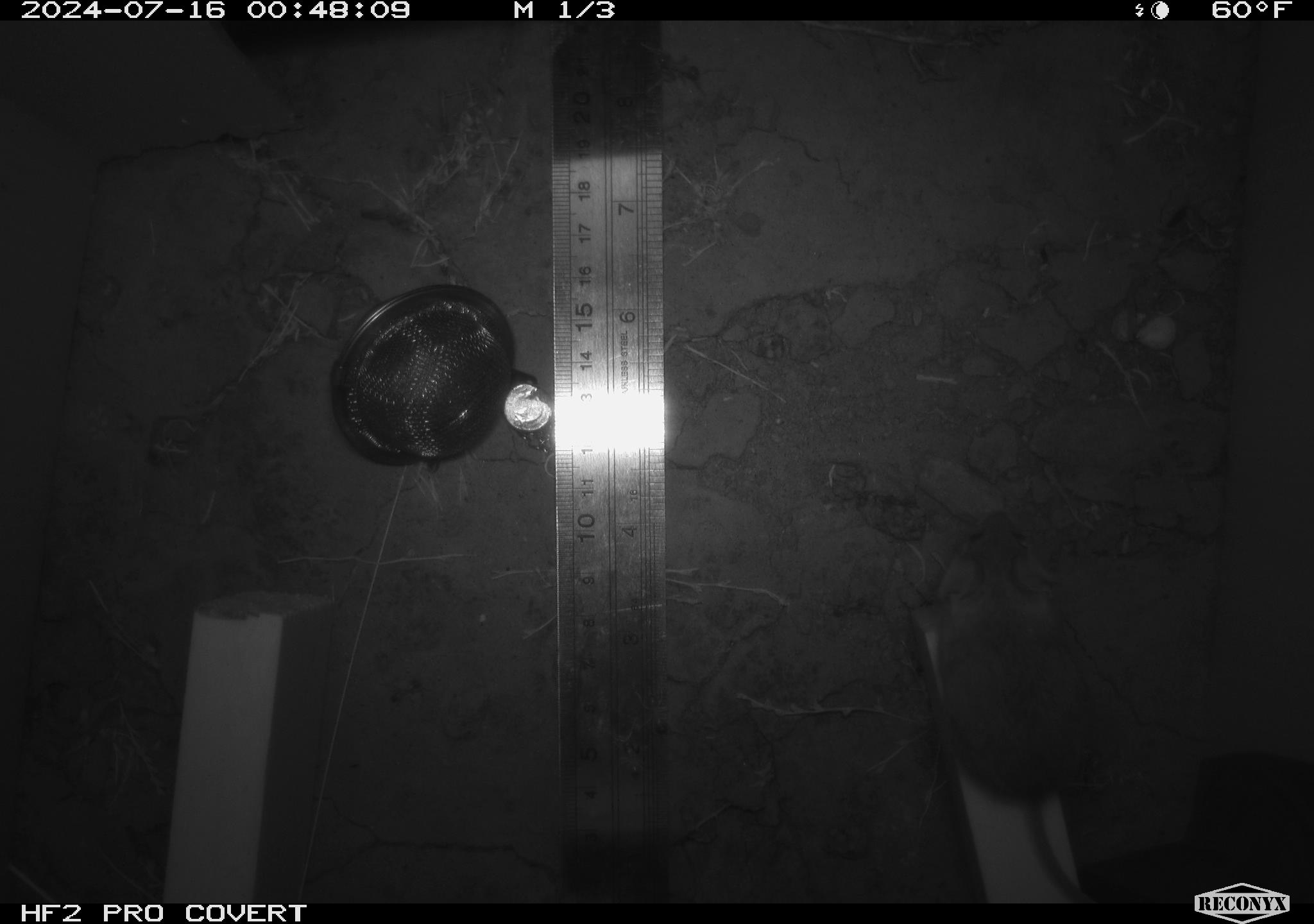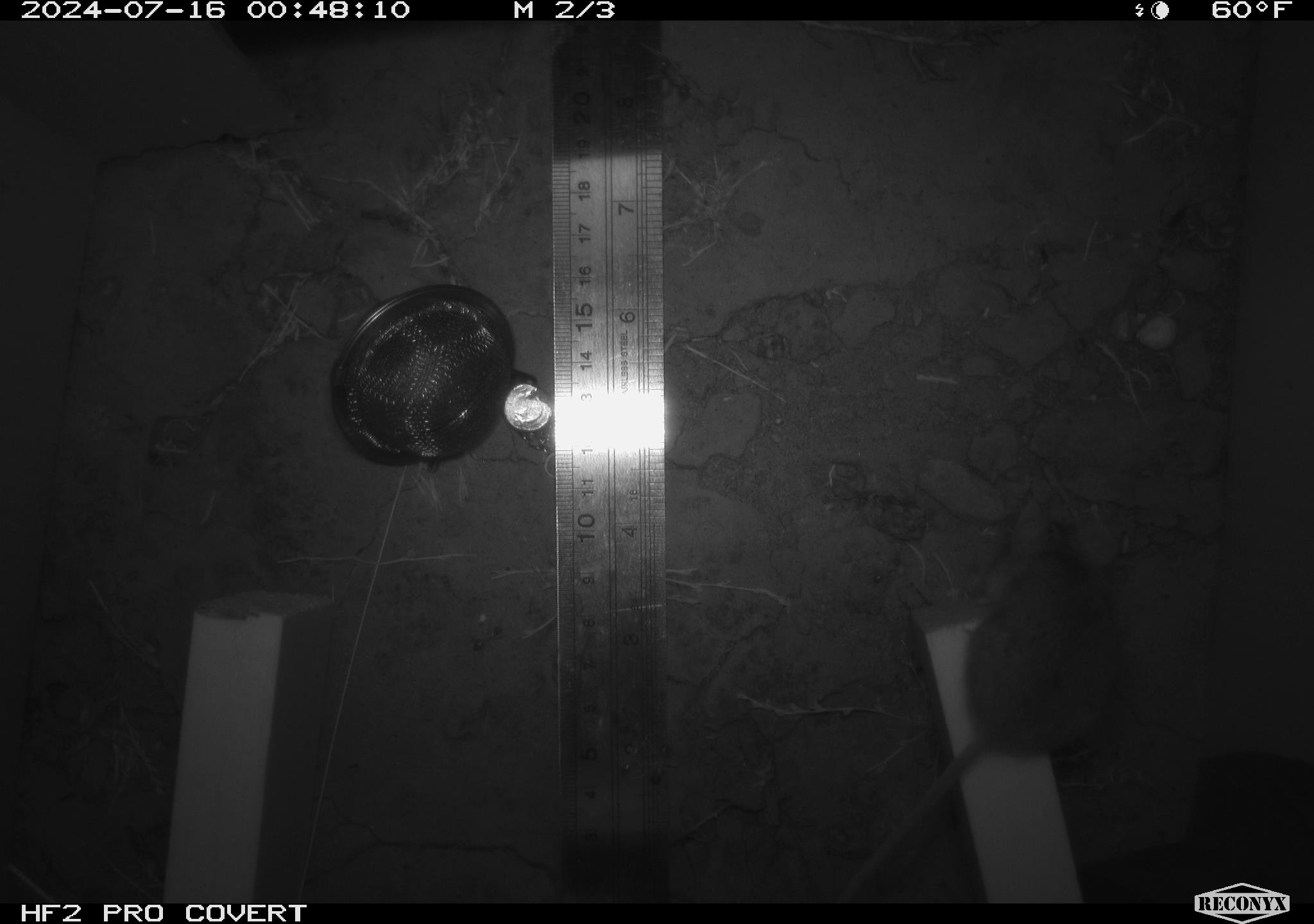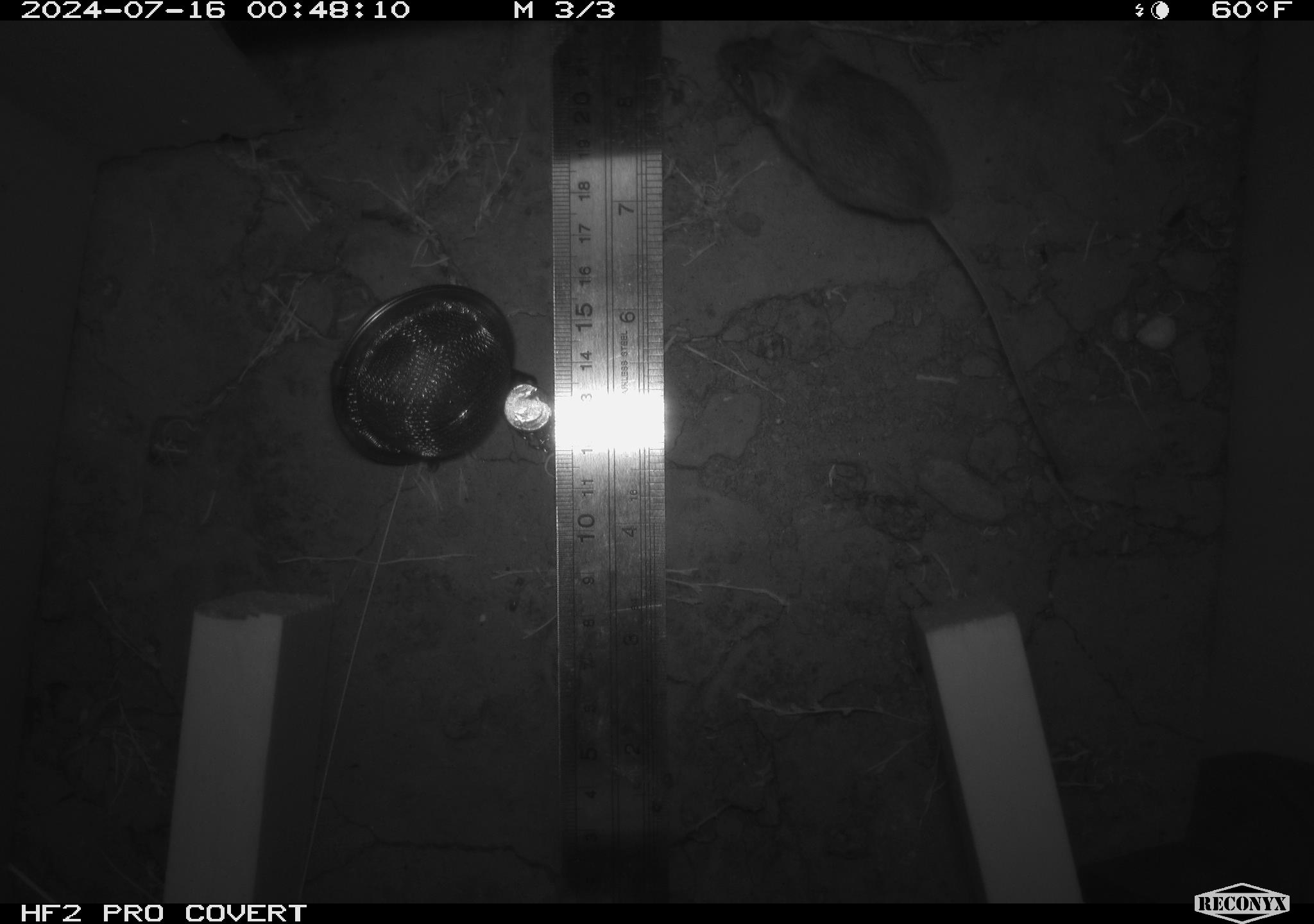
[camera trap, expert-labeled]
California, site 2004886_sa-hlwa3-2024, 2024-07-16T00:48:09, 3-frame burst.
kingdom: Animalia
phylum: Chordata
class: Mammalia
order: Rodentia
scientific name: Rodentia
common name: mouse species